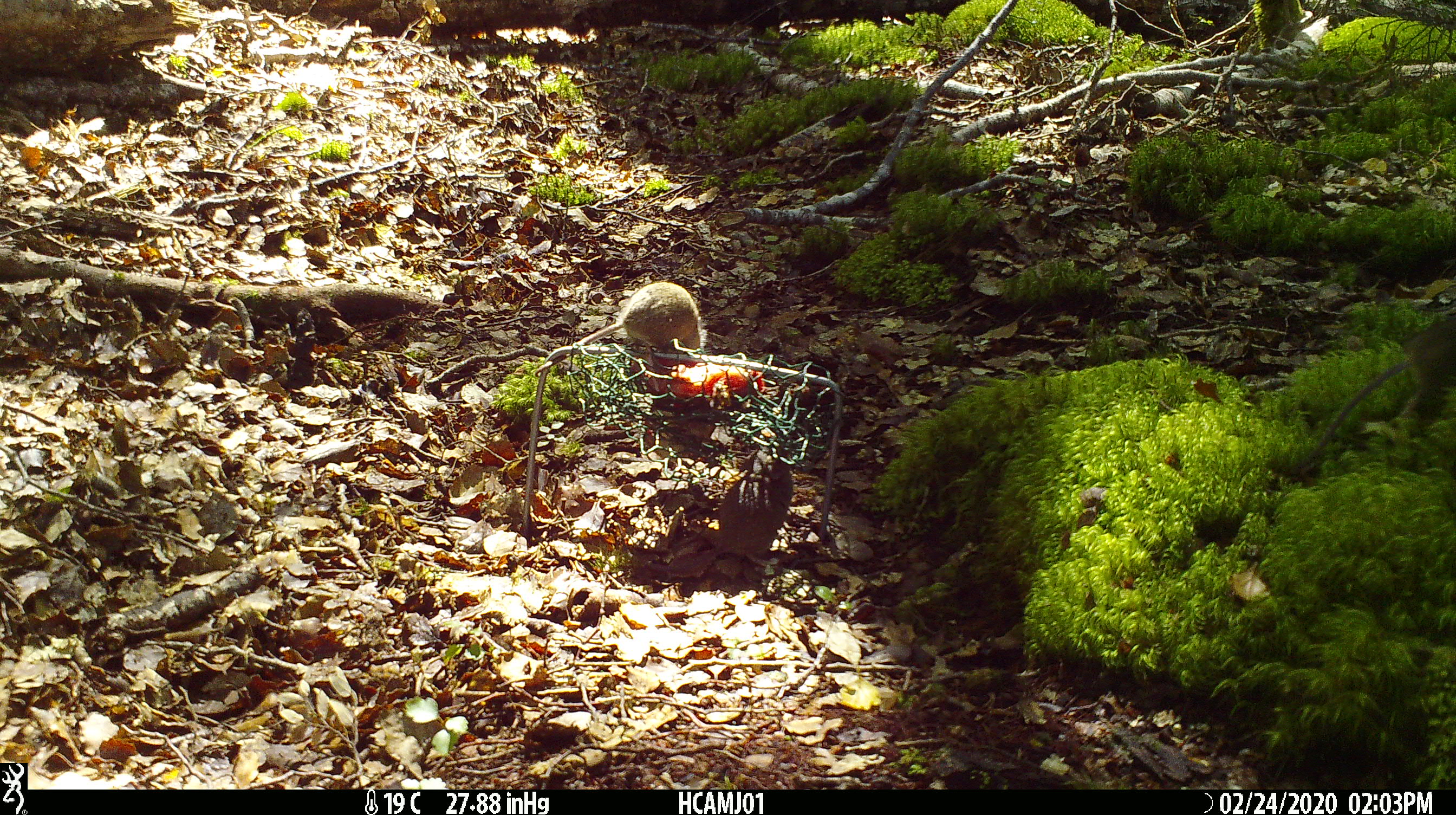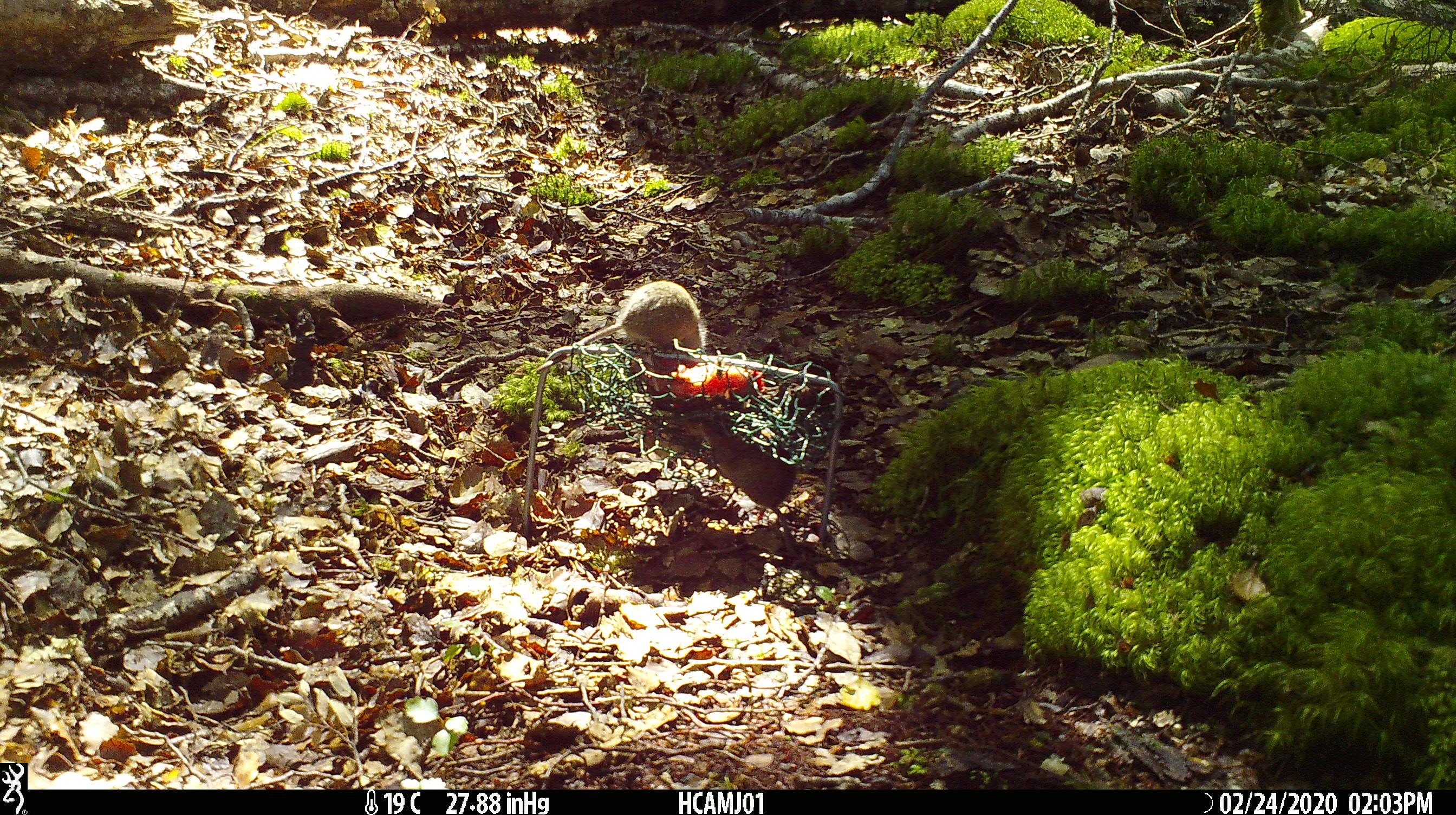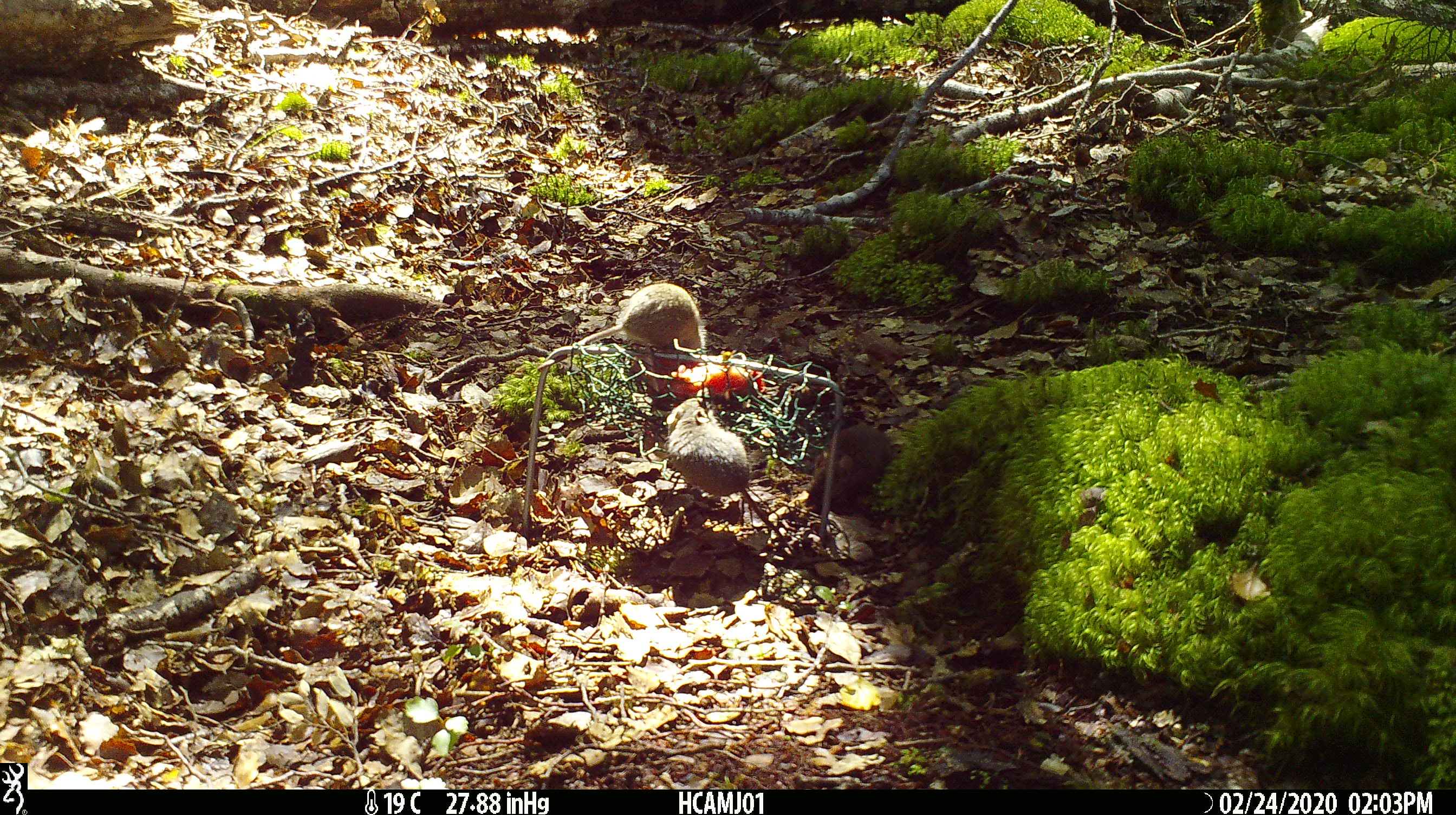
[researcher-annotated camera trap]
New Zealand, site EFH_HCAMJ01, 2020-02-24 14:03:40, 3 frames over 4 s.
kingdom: Animalia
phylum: Chordata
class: Mammalia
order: Rodentia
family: Muridae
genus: Mus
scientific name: Mus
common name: mouse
Mouse (Mus).